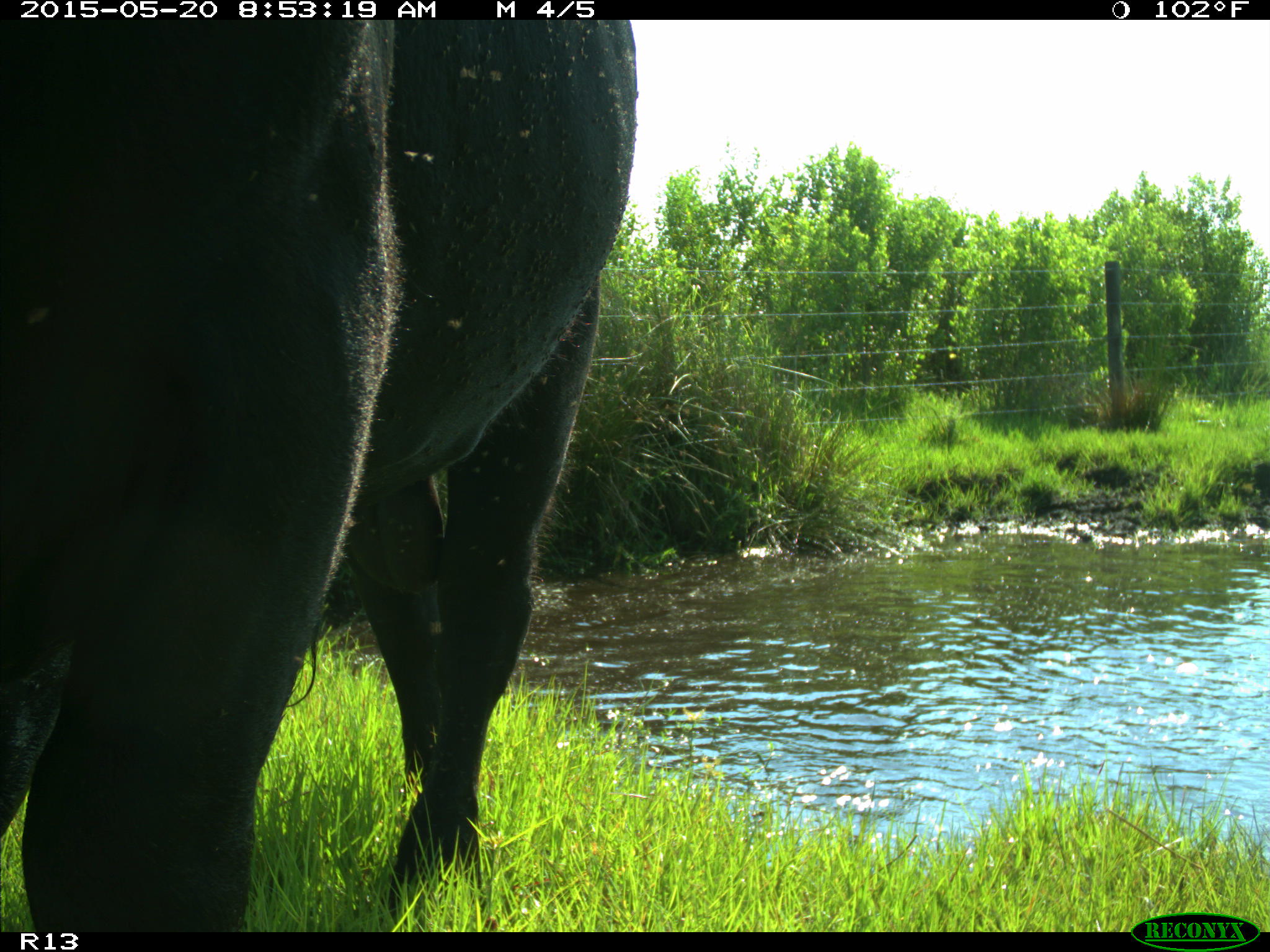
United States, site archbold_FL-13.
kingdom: Animalia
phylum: Chordata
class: Mammalia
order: Artiodactyla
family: Bovidae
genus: Bos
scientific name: Bos taurus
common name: domestic cow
Bos taurus (domestic cow).